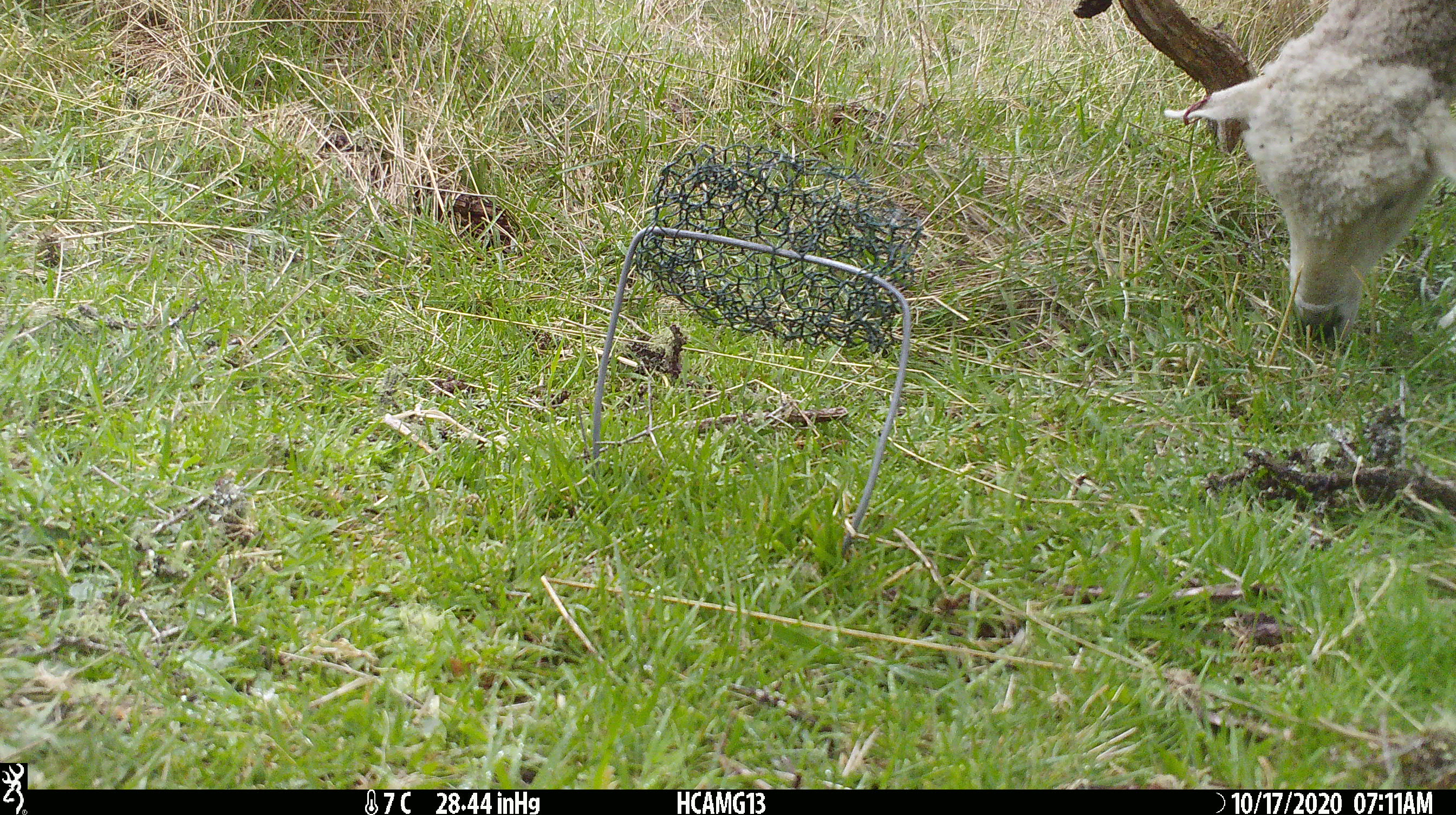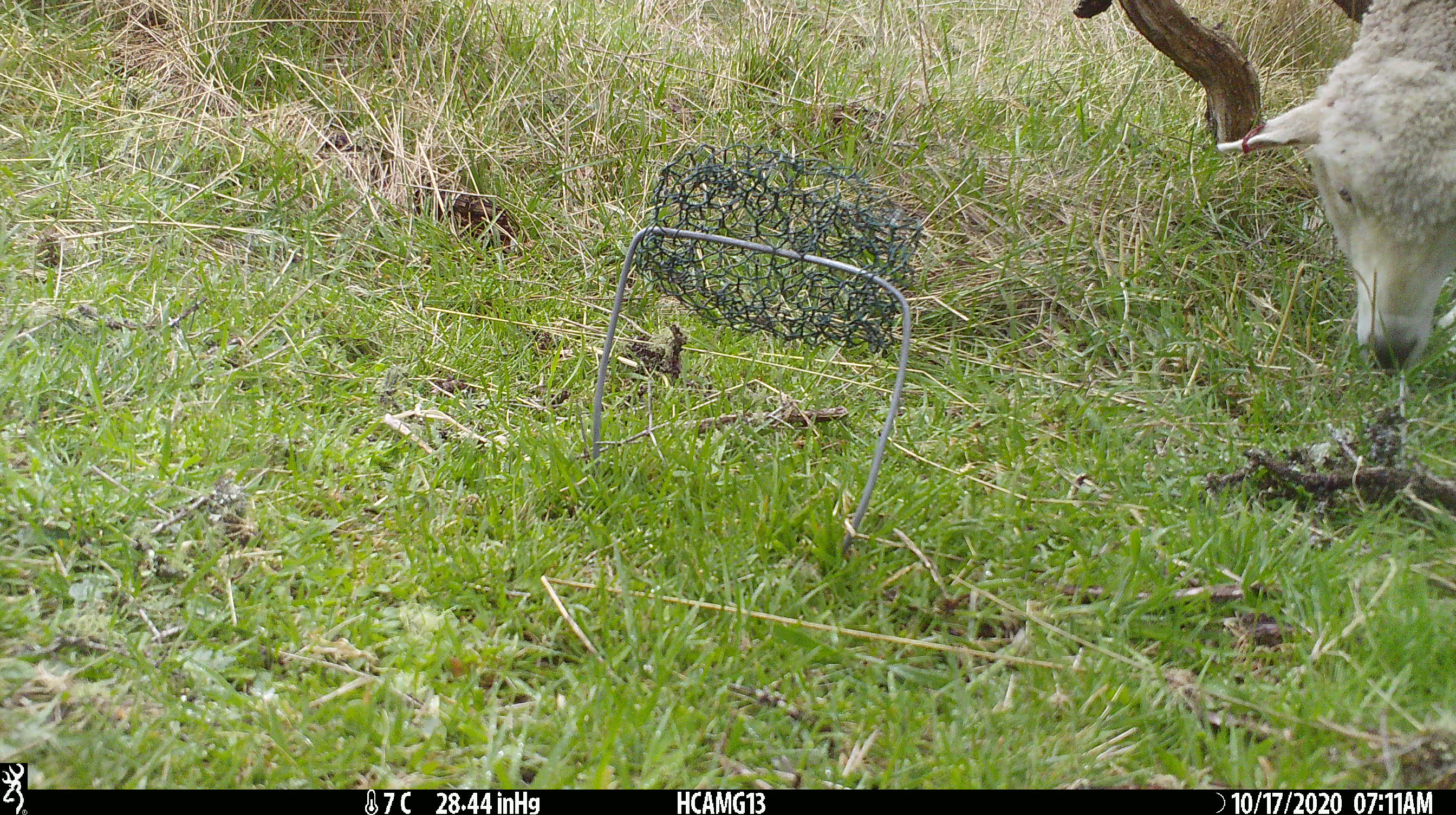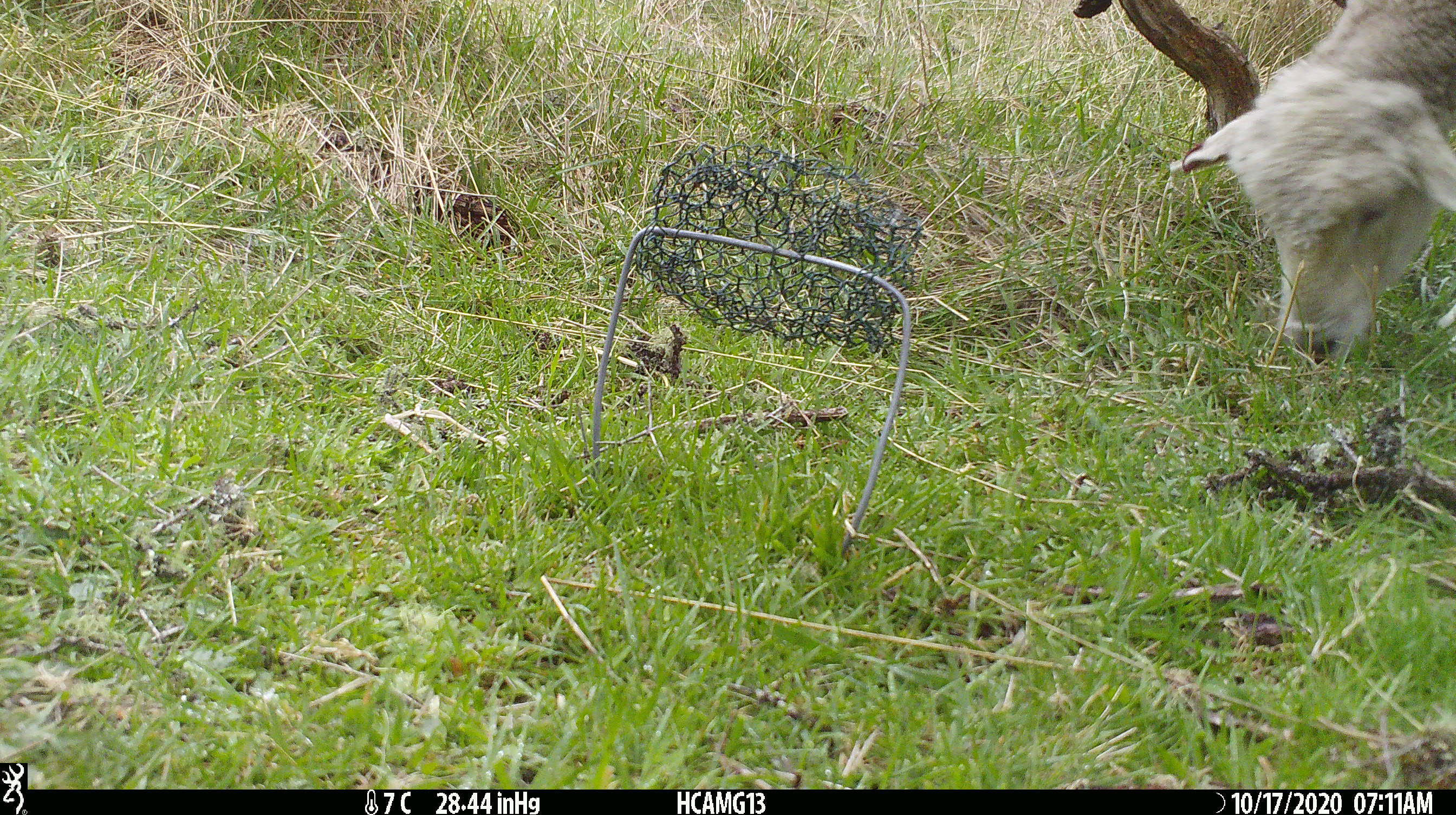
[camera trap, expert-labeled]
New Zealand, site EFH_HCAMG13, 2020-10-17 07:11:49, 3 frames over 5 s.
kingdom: Animalia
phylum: Chordata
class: Mammalia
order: Artiodactyla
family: Bovidae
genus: Ovis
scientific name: Ovis aries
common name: domestic sheep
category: sheep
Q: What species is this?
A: Sheep (domestic sheep) (Ovis aries).